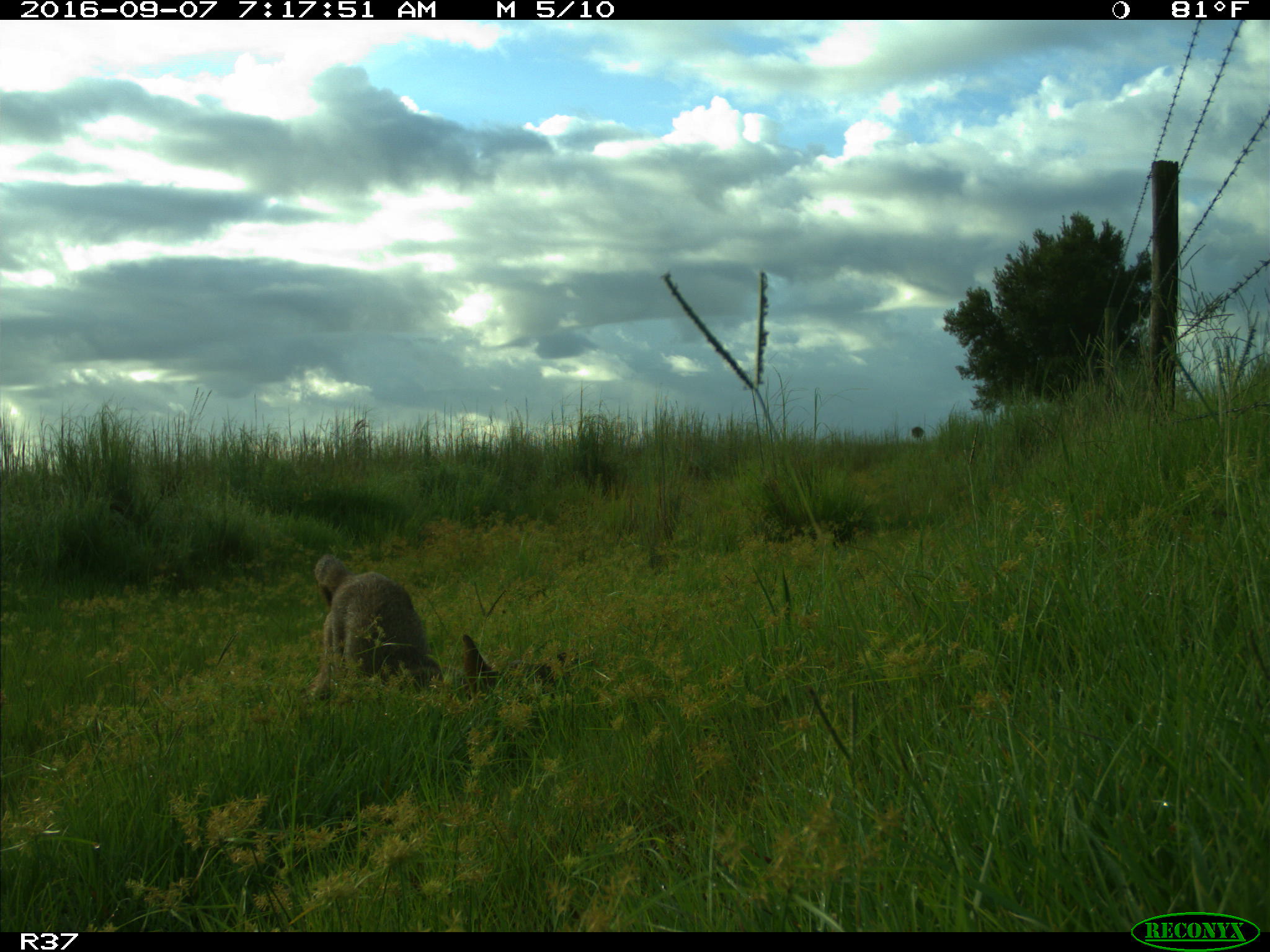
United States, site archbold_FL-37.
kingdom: Animalia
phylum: Chordata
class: Mammalia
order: Carnivora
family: Canidae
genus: Canis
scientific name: Canis latrans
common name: coyote